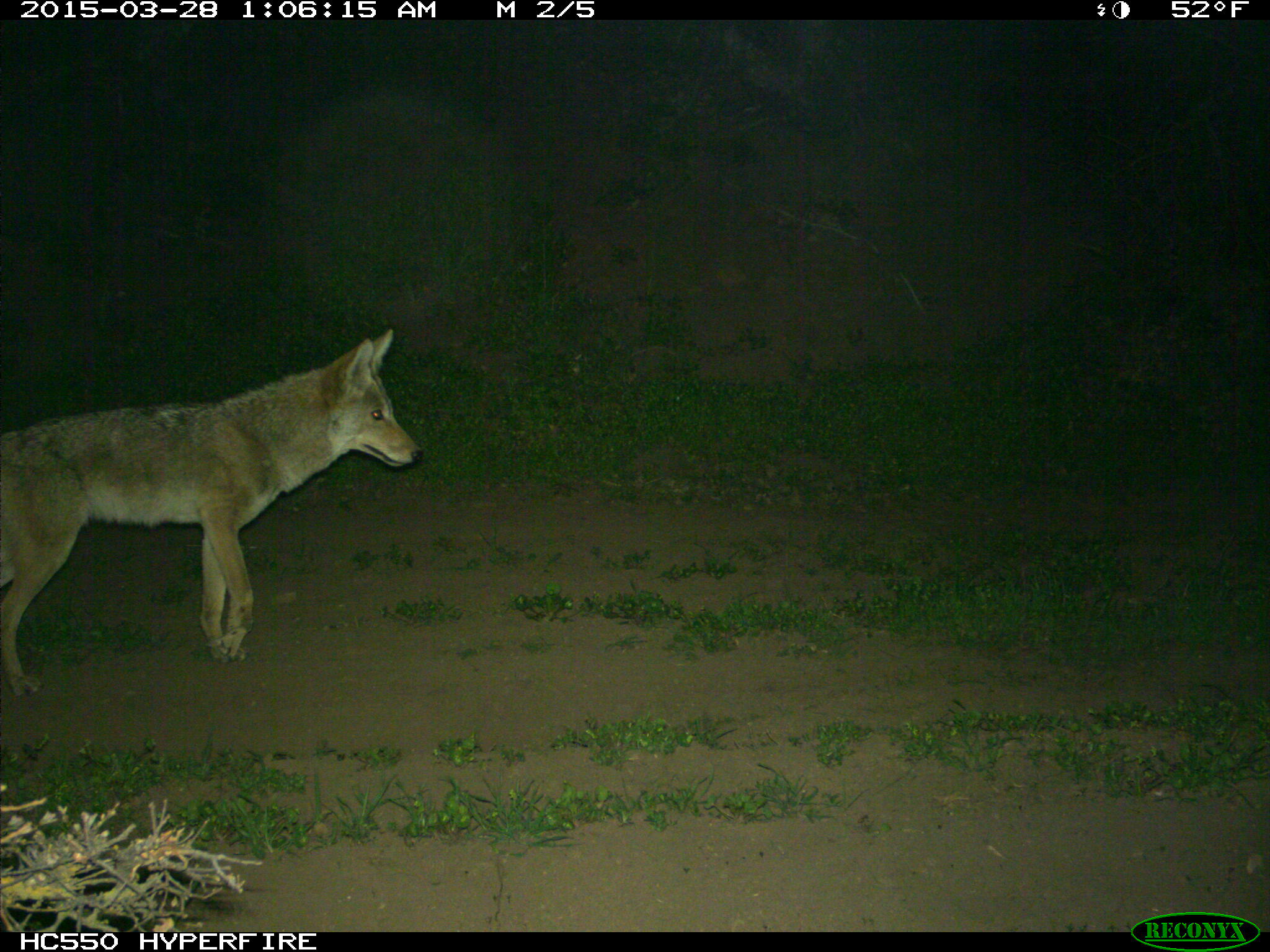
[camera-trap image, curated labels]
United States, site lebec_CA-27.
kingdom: Animalia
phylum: Chordata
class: Mammalia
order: Carnivora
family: Canidae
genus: Canis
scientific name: Canis latrans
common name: coyote